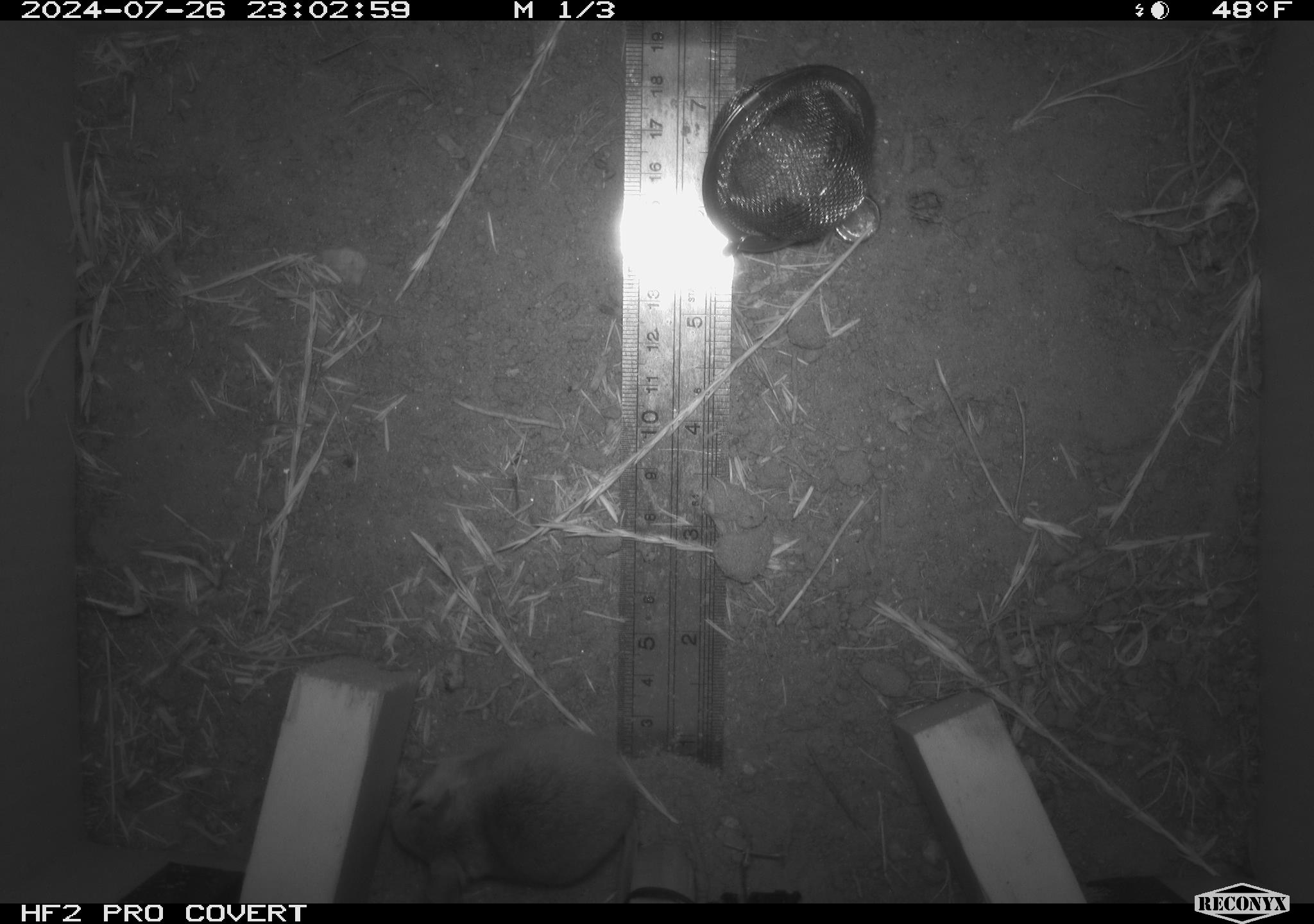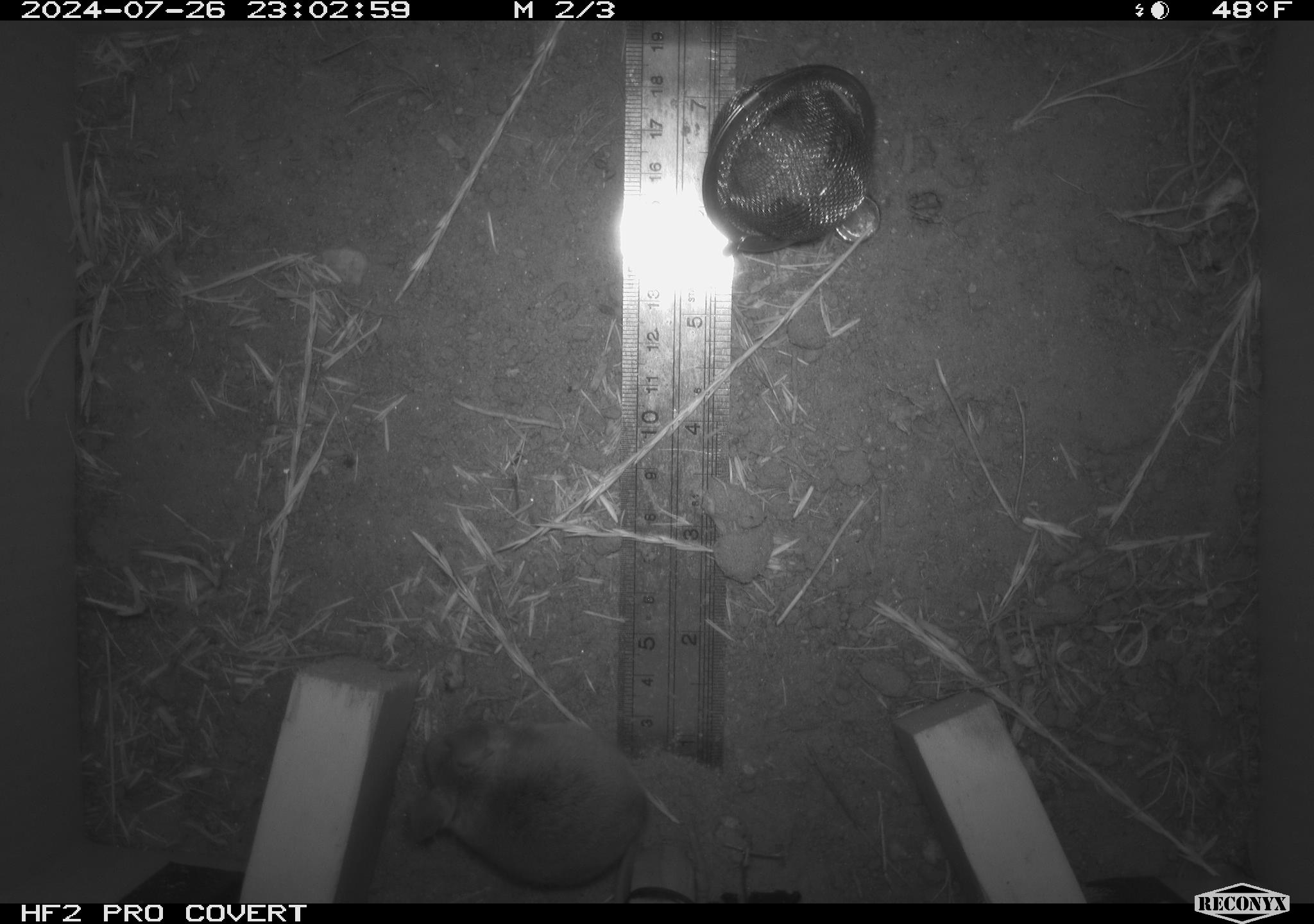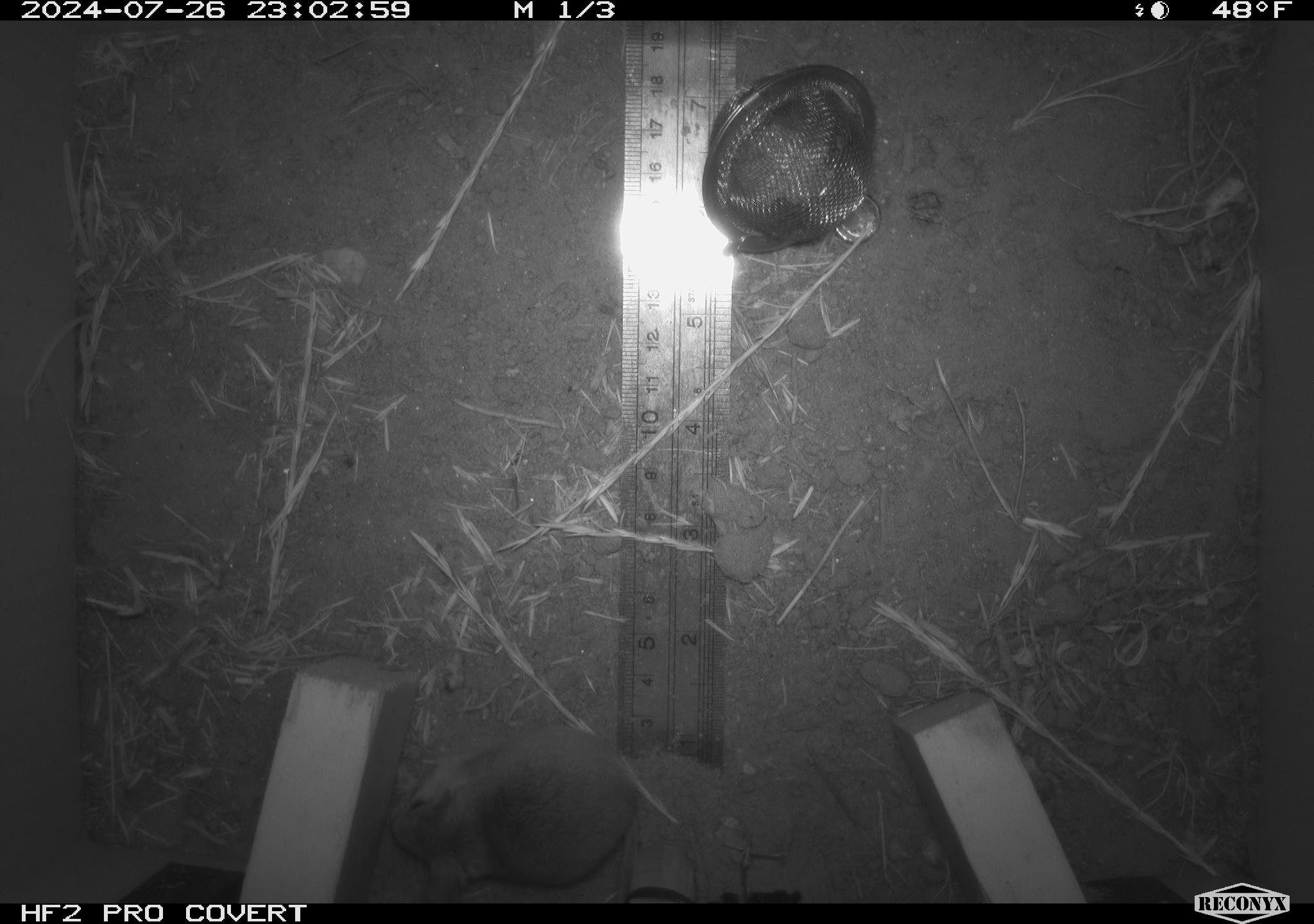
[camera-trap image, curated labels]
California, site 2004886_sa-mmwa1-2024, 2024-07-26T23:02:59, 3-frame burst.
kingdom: Animalia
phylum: Chordata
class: Mammalia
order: Rodentia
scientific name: Rodentia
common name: mouse species